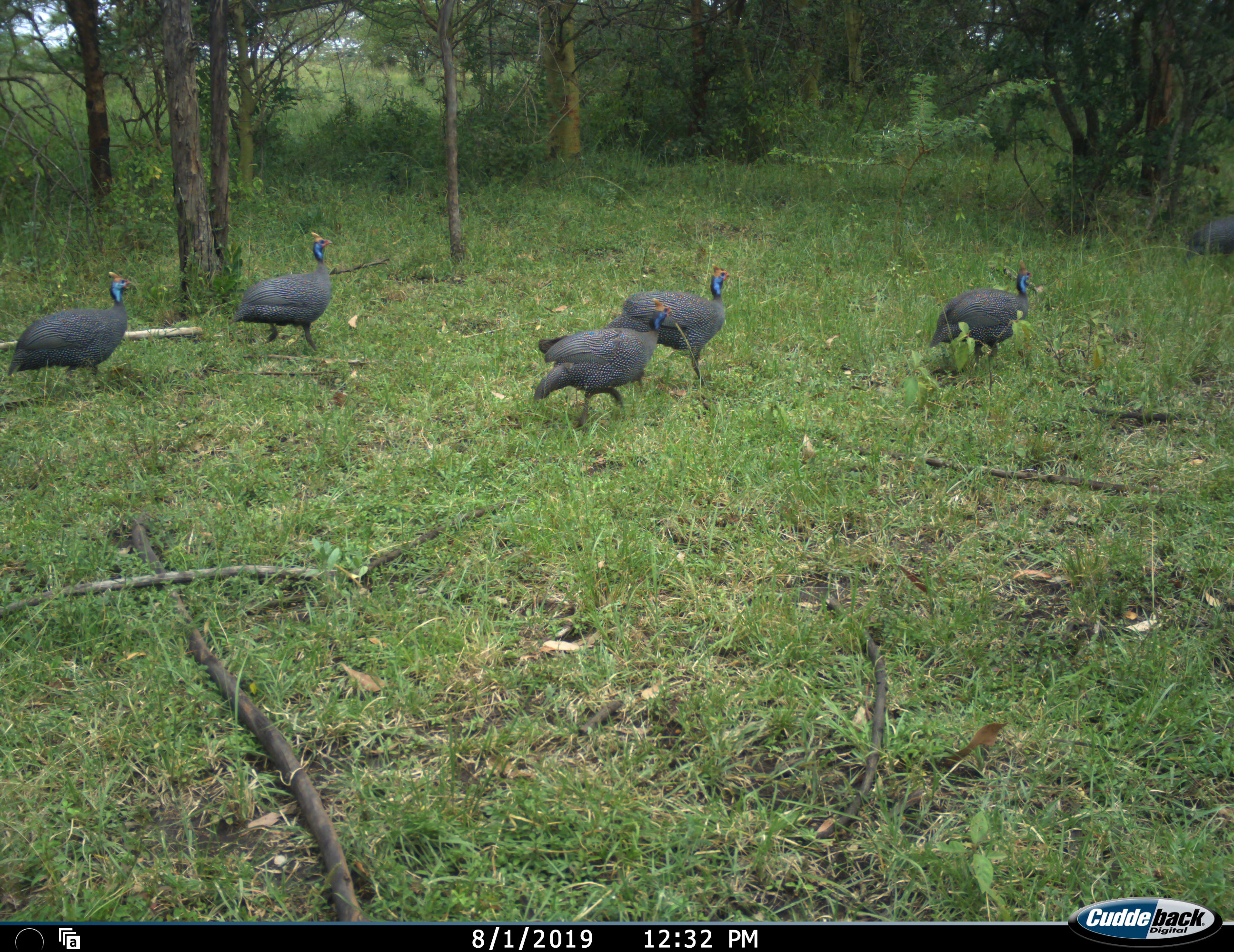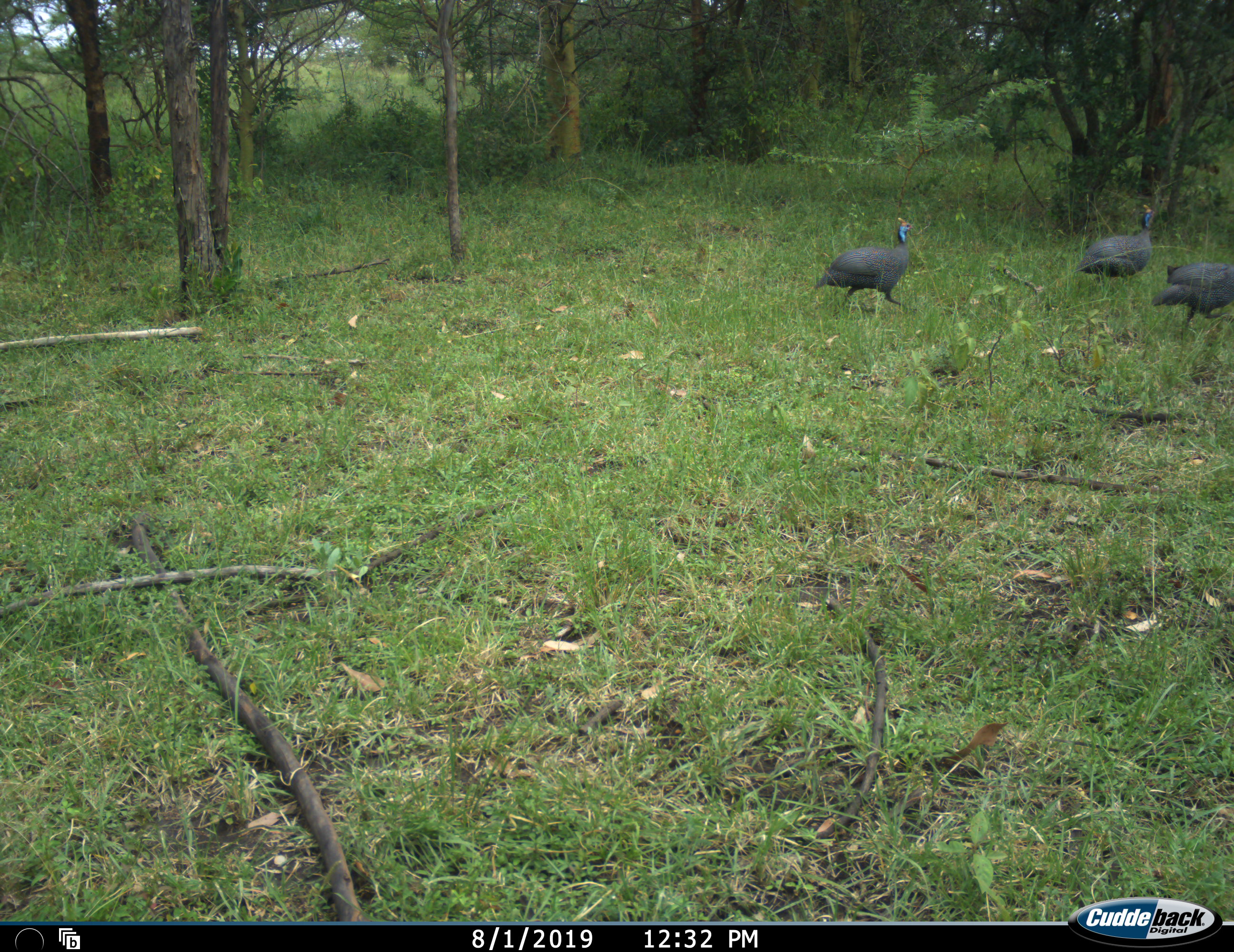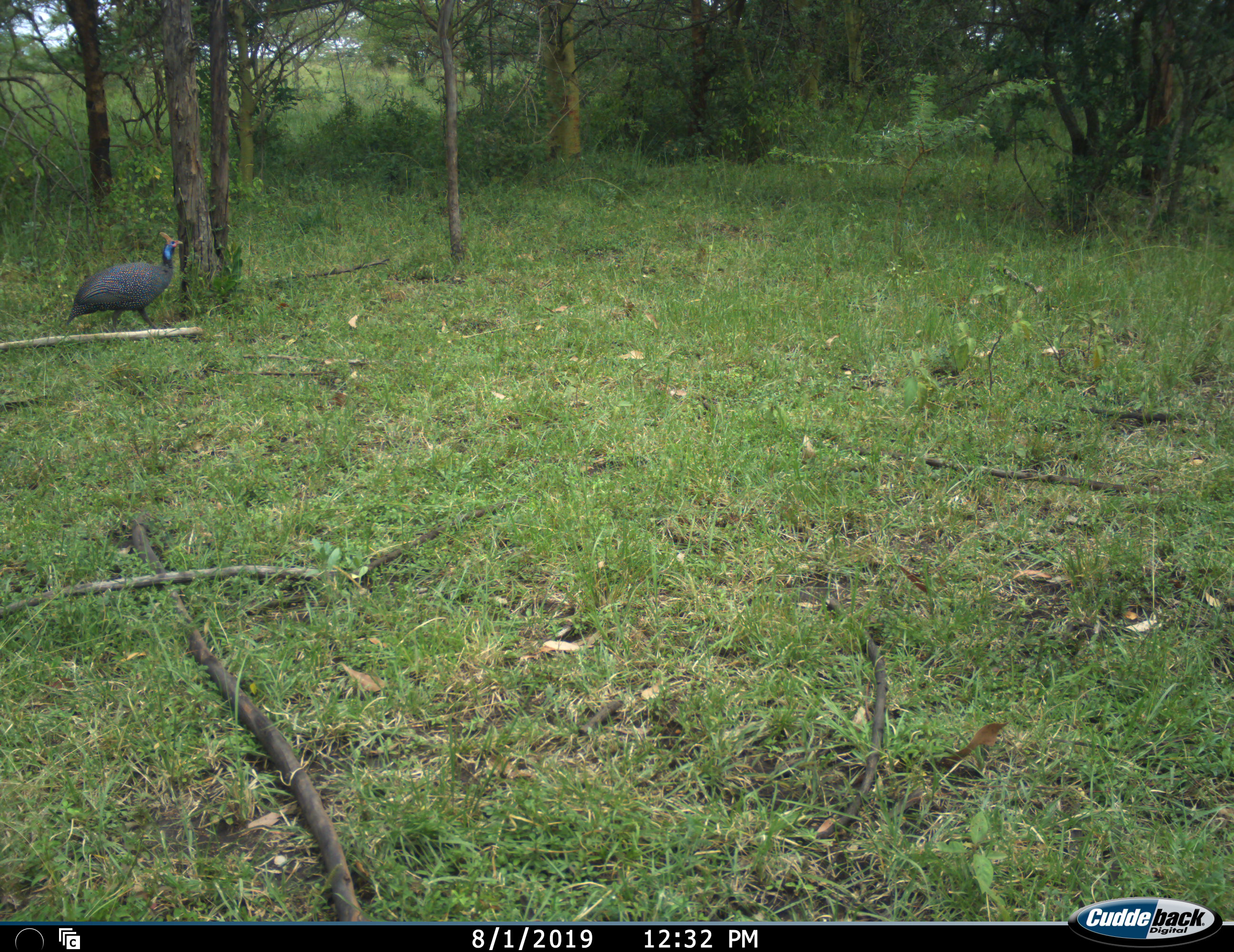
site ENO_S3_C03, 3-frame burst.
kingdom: Animalia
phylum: Chordata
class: Aves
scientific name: Aves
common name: bird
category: birdother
Birdother (bird) (Aves), count 6. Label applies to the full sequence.